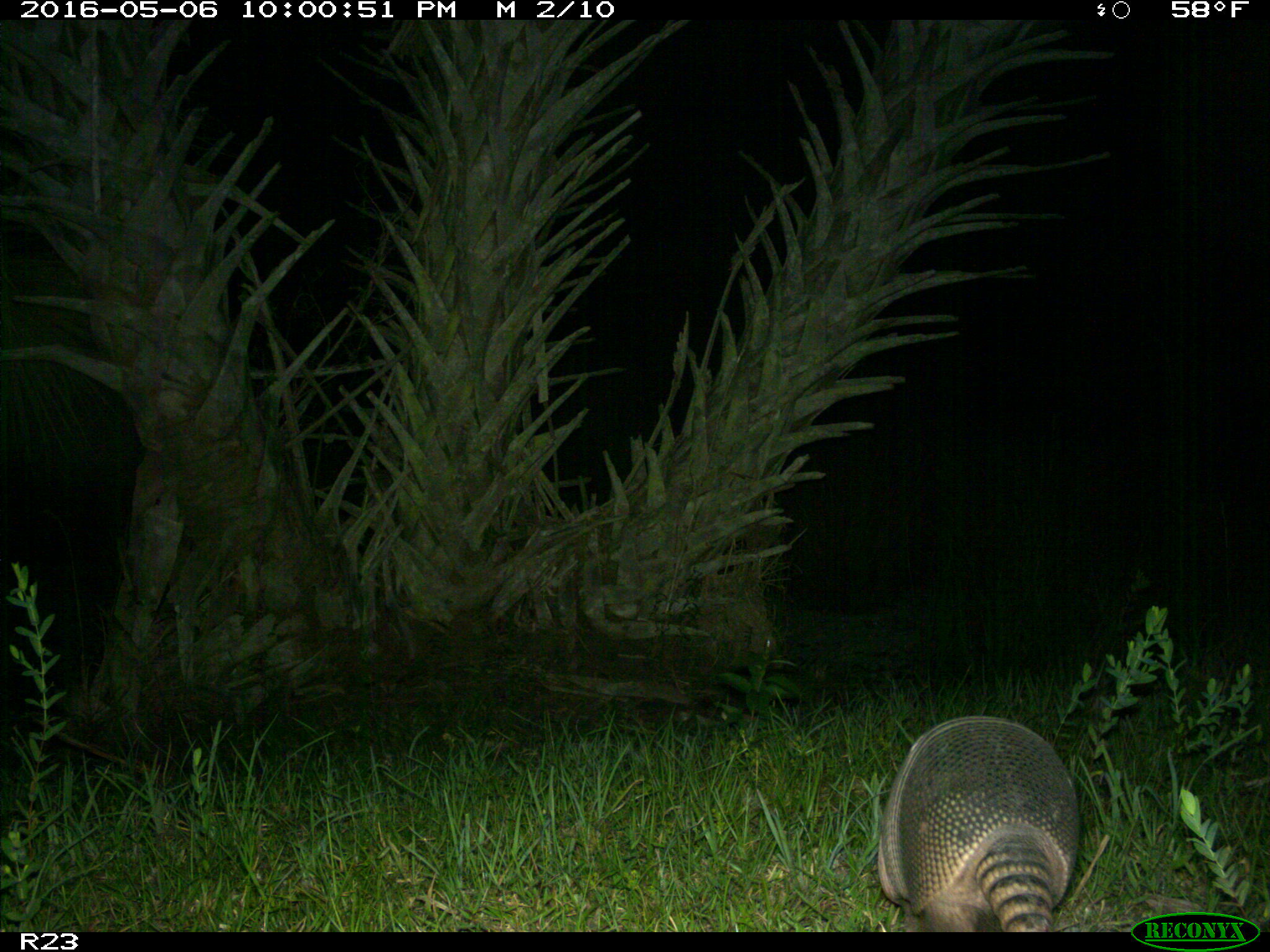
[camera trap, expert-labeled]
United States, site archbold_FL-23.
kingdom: Animalia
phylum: Chordata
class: Mammalia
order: Cingulata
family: Dasypodidae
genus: Dasypus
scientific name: Dasypus novemcinctus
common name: nine-banded armadillo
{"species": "Dasypus novemcinctus (nine-banded armadillo)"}